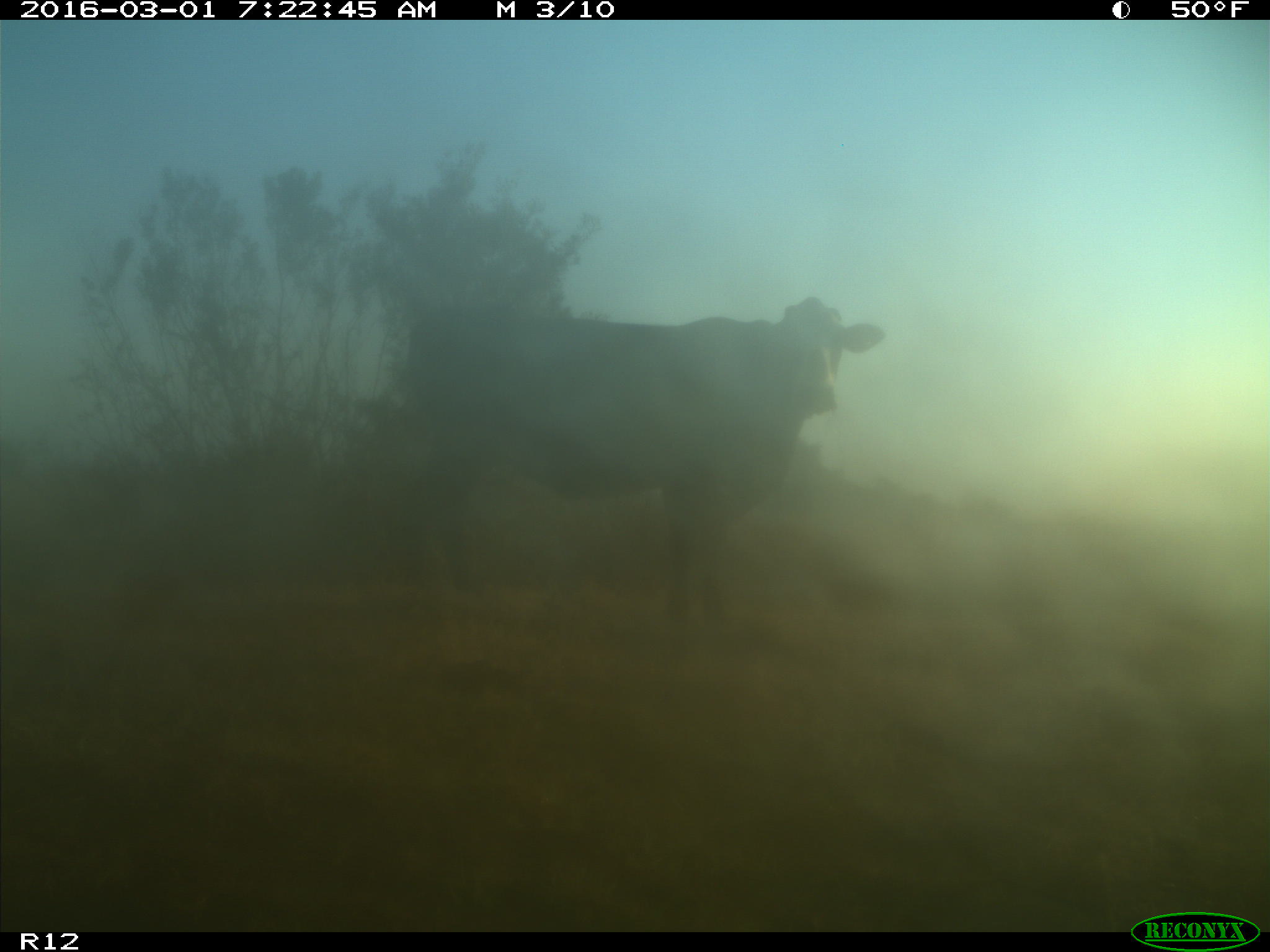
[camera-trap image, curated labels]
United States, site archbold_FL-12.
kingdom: Animalia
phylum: Chordata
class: Mammalia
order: Artiodactyla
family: Bovidae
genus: Bos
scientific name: Bos taurus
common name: domestic cow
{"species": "Bos taurus (domestic cow)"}